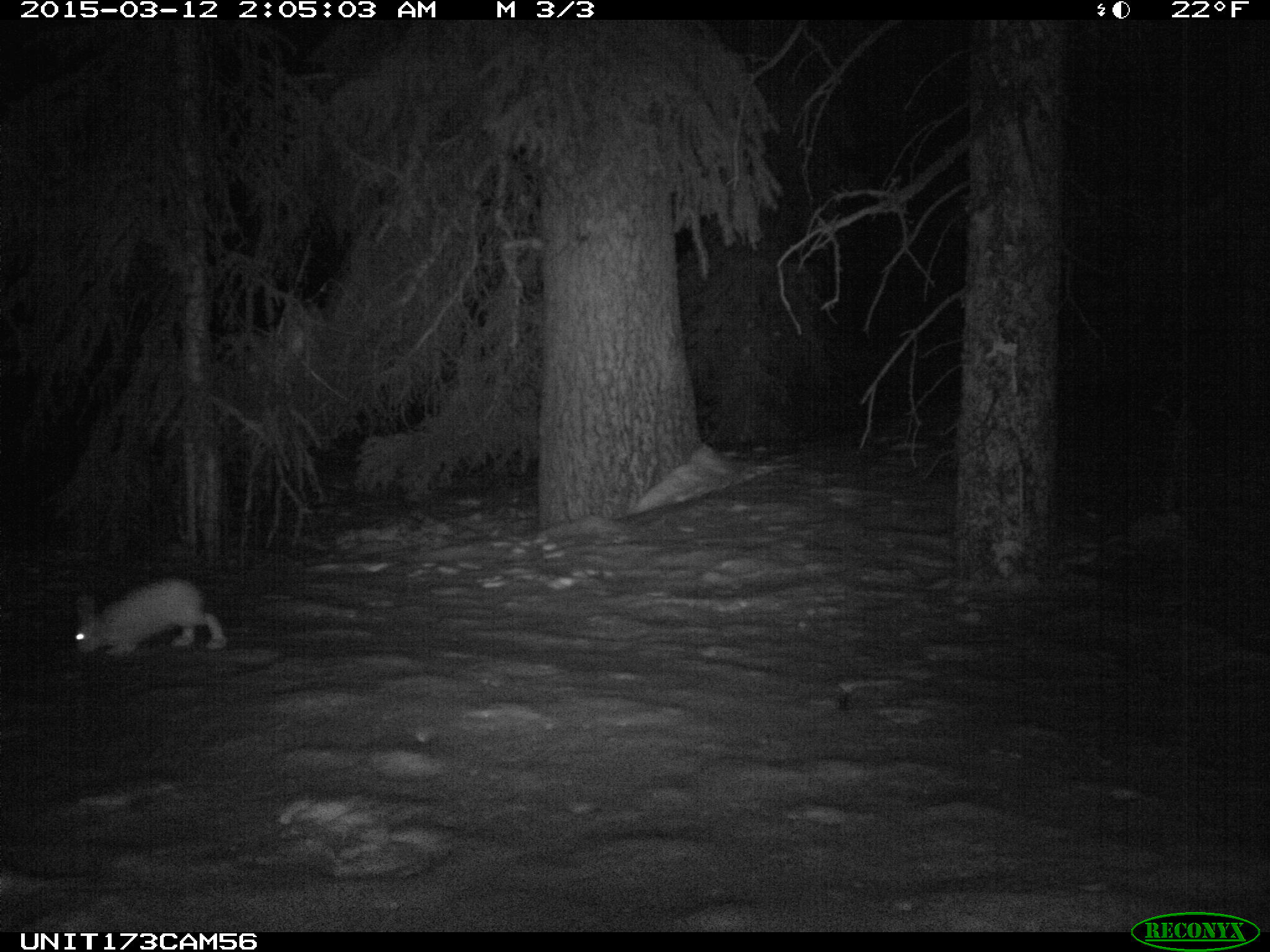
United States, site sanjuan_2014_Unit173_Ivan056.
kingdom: Animalia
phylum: Chordata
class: Mammalia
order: Lagomorpha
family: Leporidae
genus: Lepus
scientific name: Lepus americanus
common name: snowshoe hare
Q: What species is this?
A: Lepus americanus (snowshoe hare).